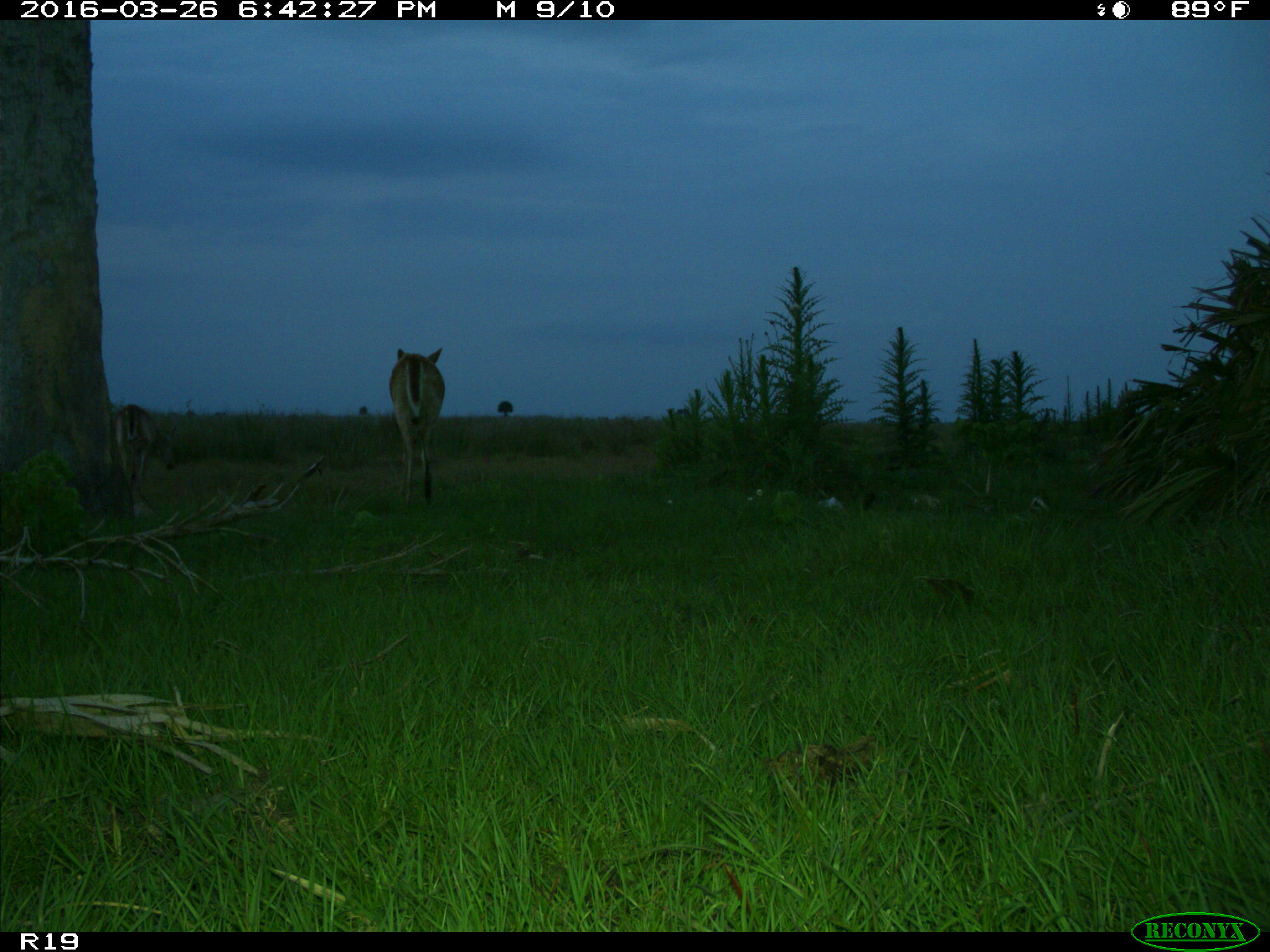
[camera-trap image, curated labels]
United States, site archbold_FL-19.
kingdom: Animalia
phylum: Chordata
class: Mammalia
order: Artiodactyla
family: Cervidae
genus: Odocoileus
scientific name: Odocoileus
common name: deer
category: unidentified deer